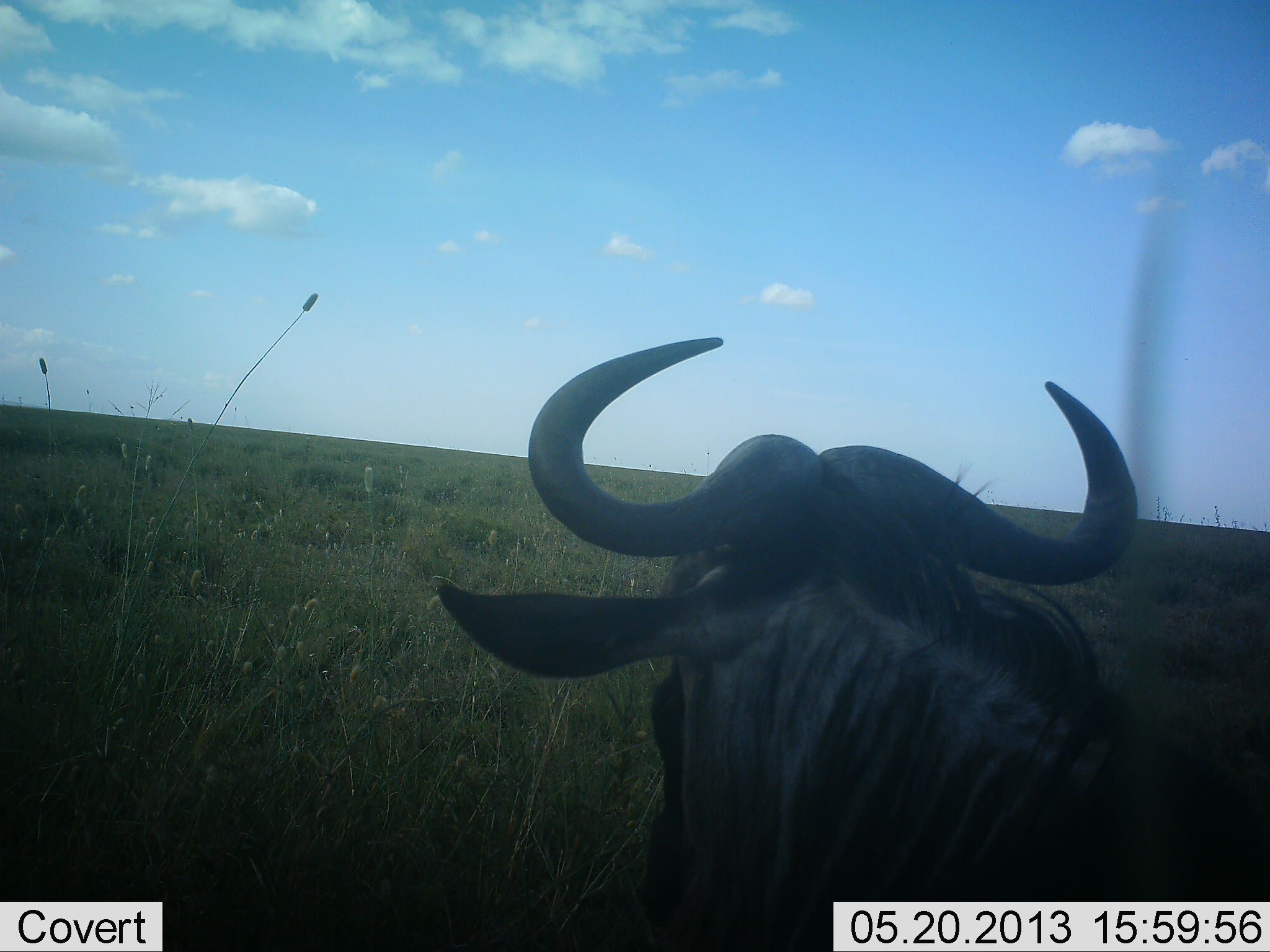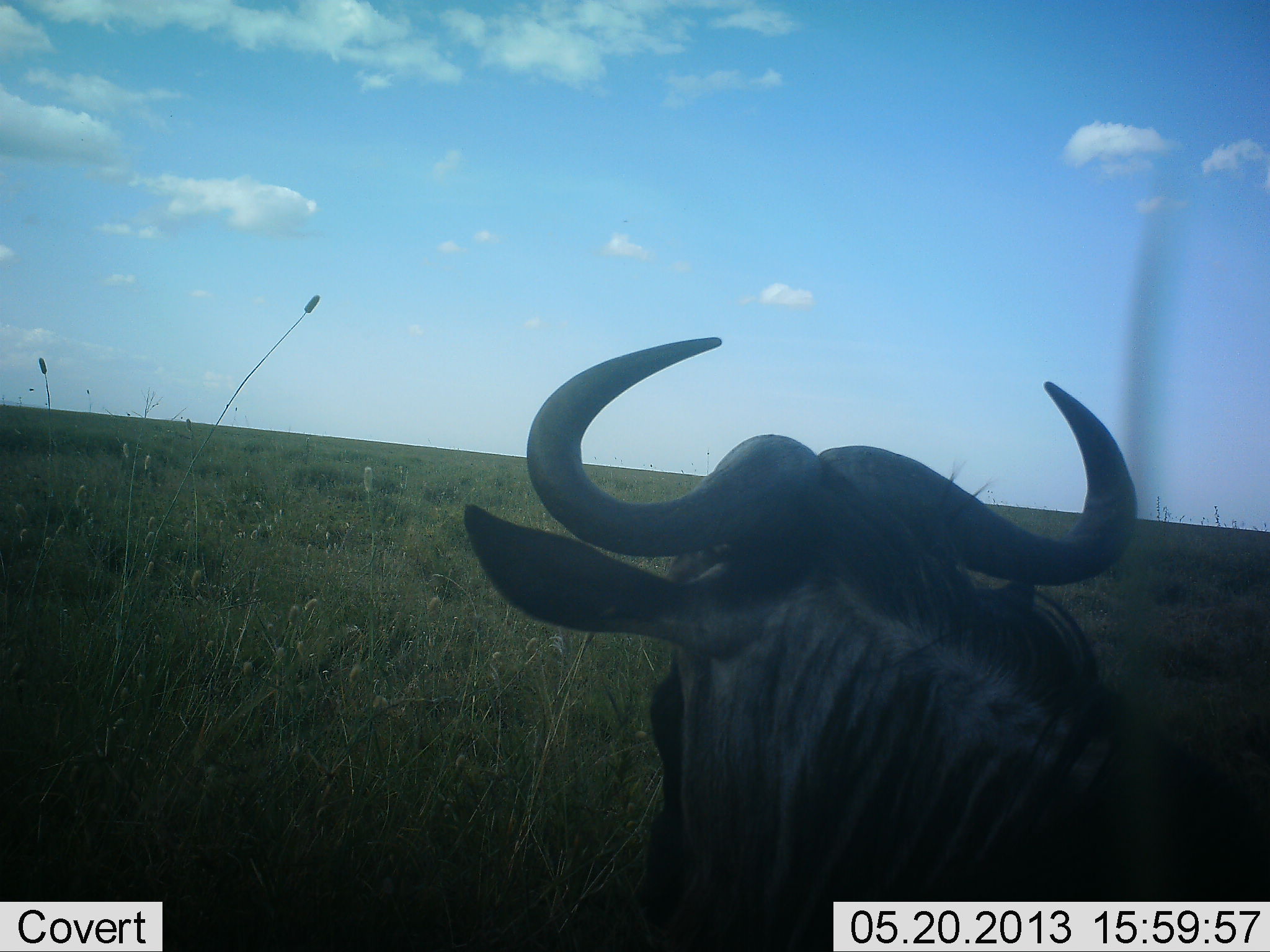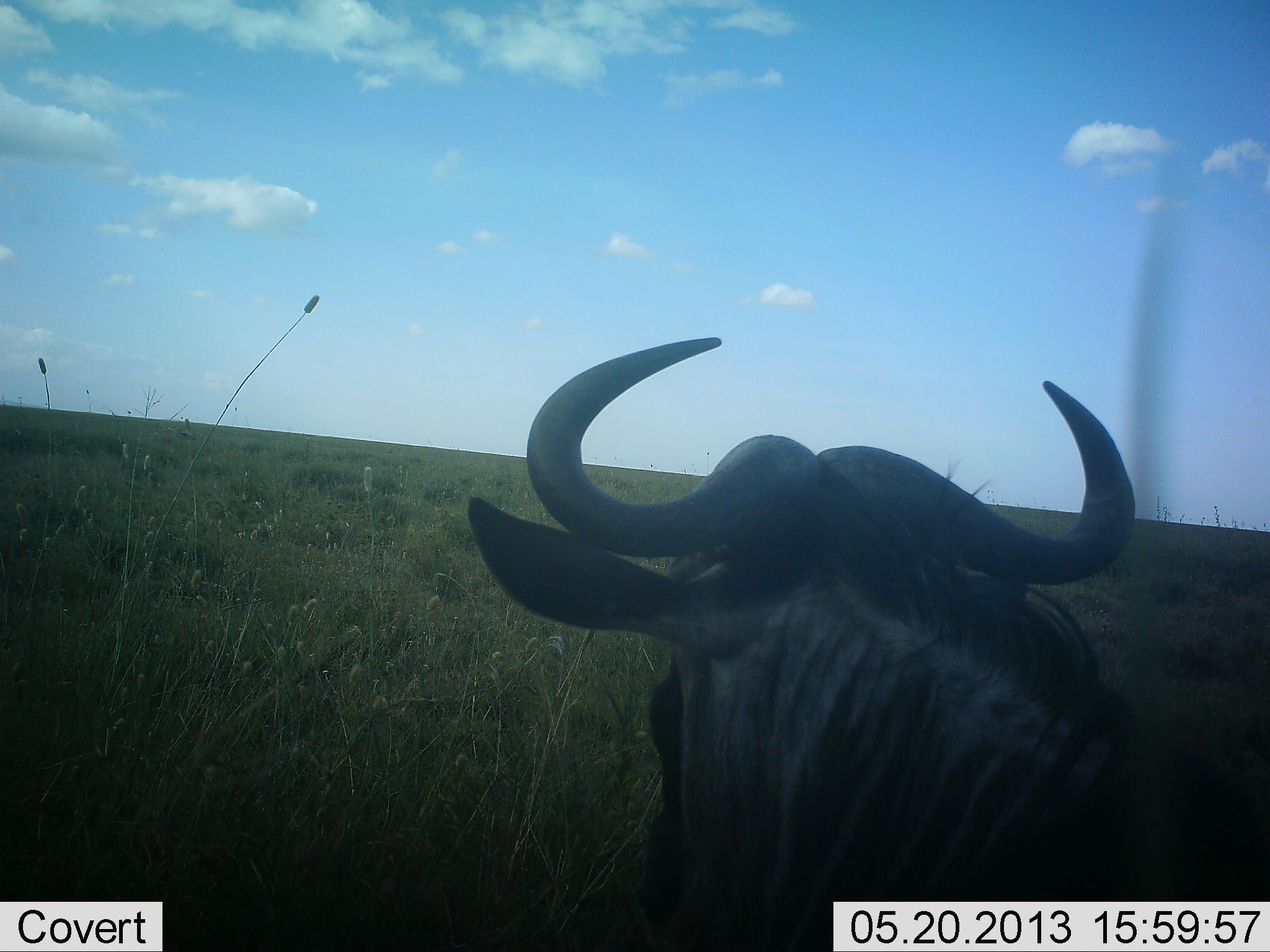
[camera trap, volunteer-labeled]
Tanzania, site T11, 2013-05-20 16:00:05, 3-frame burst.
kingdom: Animalia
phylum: Chordata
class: Mammalia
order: Artiodactyla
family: Bovidae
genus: Connochaetes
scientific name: Connochaetes taurinus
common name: blue wildebeest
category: wildebeest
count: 1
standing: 55%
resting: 40%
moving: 5%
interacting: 0%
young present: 0%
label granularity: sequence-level